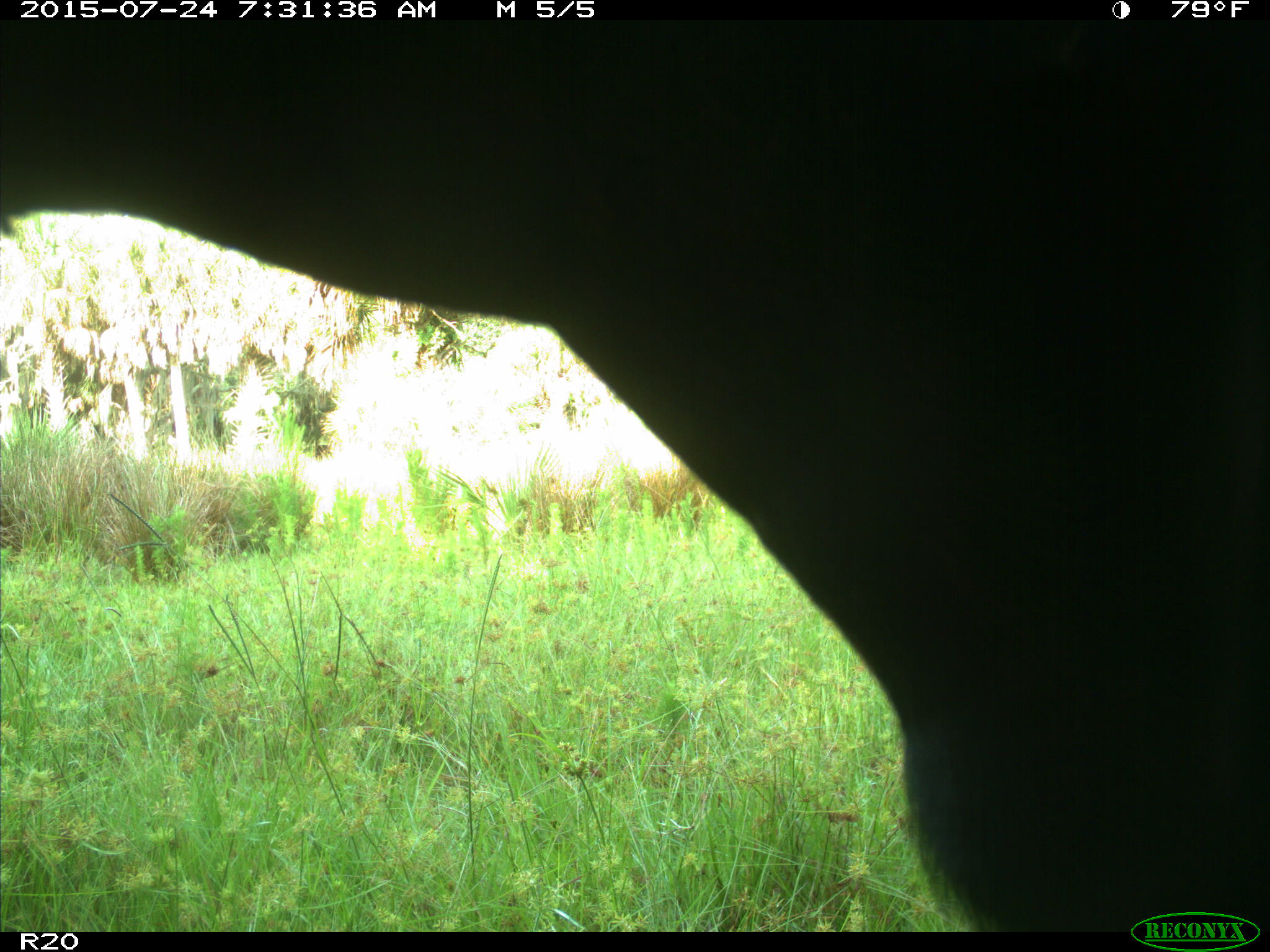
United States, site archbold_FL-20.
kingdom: Animalia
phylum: Chordata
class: Mammalia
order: Artiodactyla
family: Bovidae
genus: Bos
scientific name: Bos taurus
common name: domestic cow